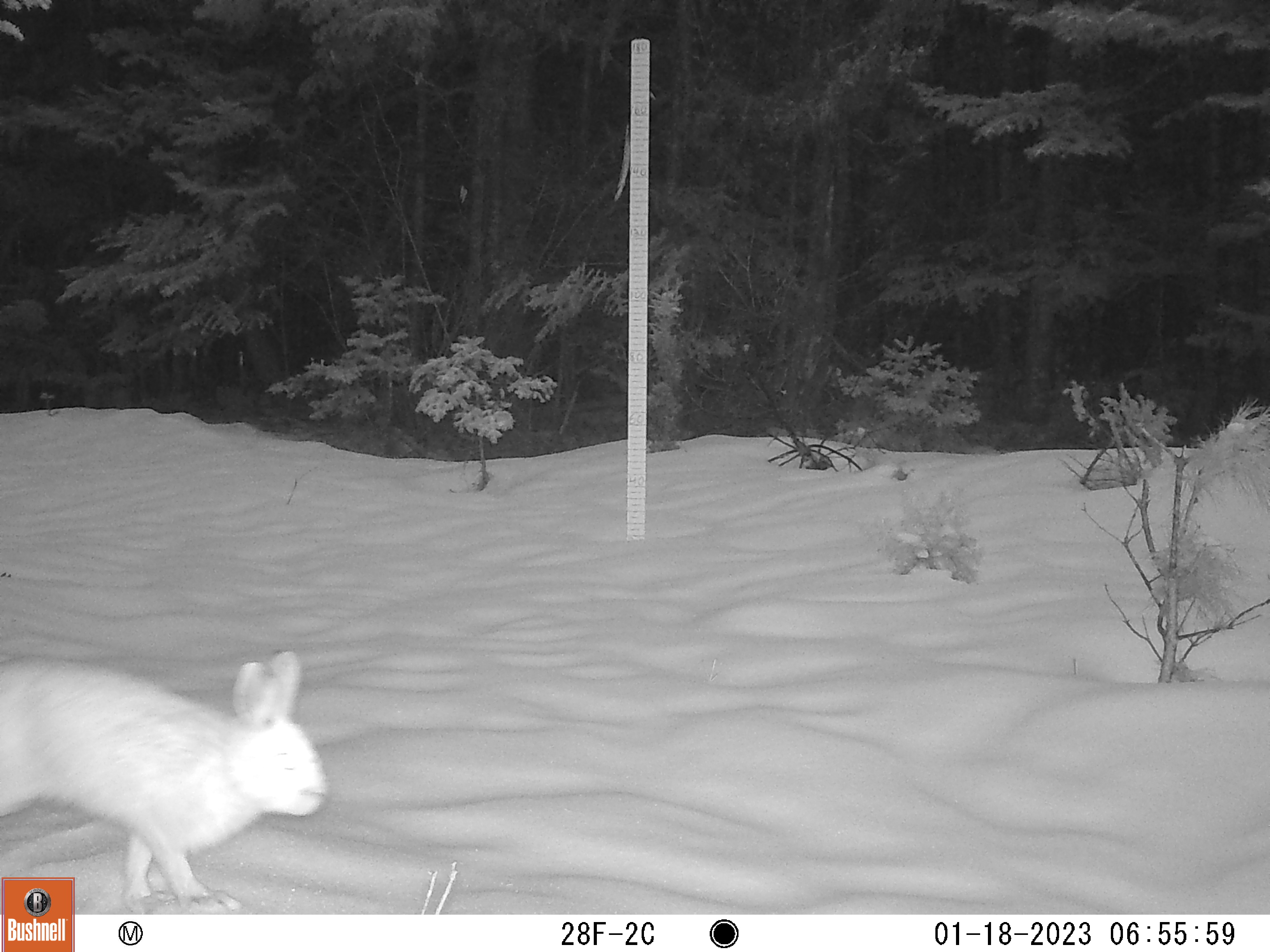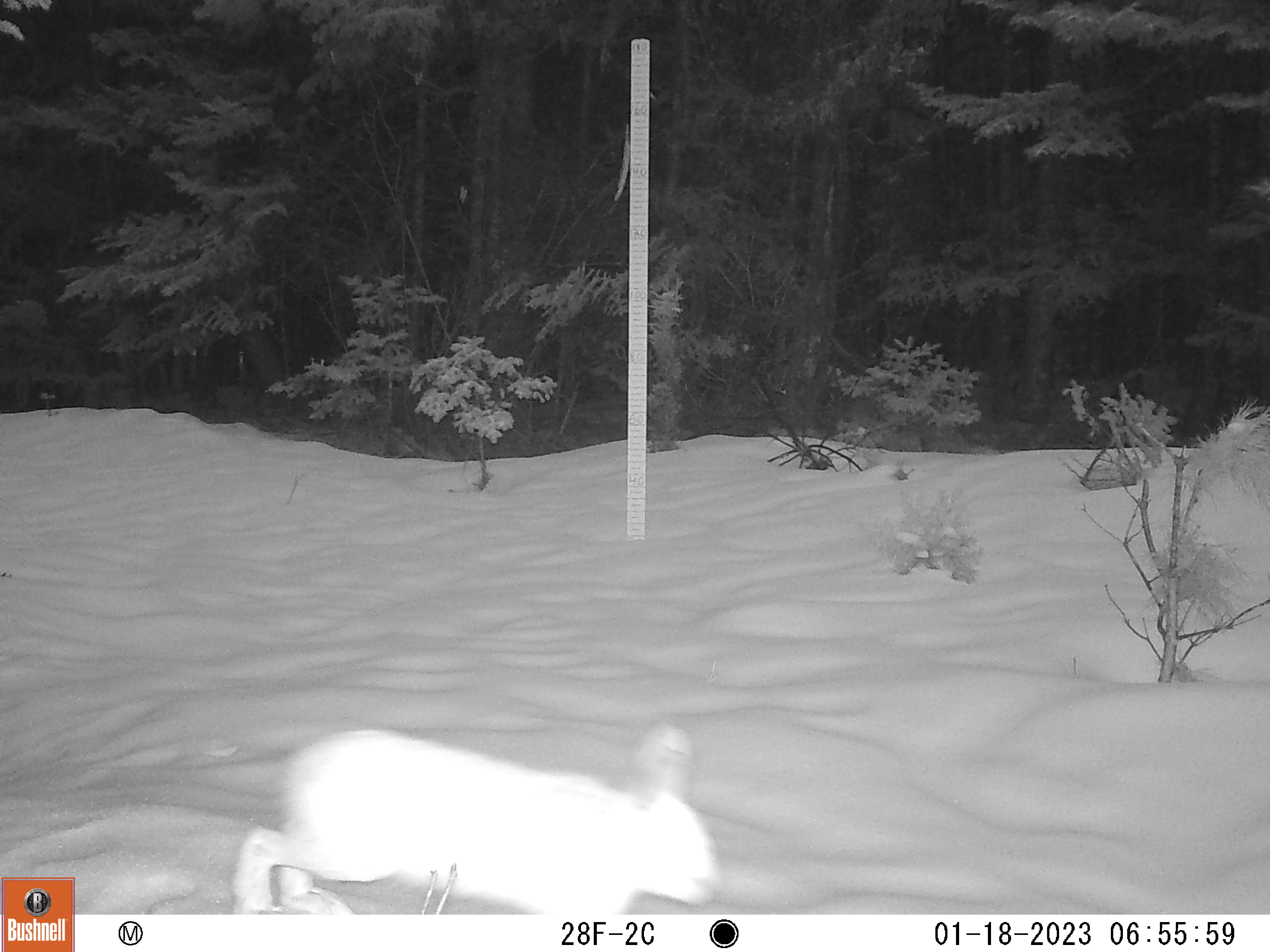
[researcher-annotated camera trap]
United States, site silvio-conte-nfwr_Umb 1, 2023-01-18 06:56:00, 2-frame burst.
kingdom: Animalia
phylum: Chordata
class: Mammalia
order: Lagomorpha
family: Leporidae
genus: Lepus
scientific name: Lepus americanus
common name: snowshoe hare